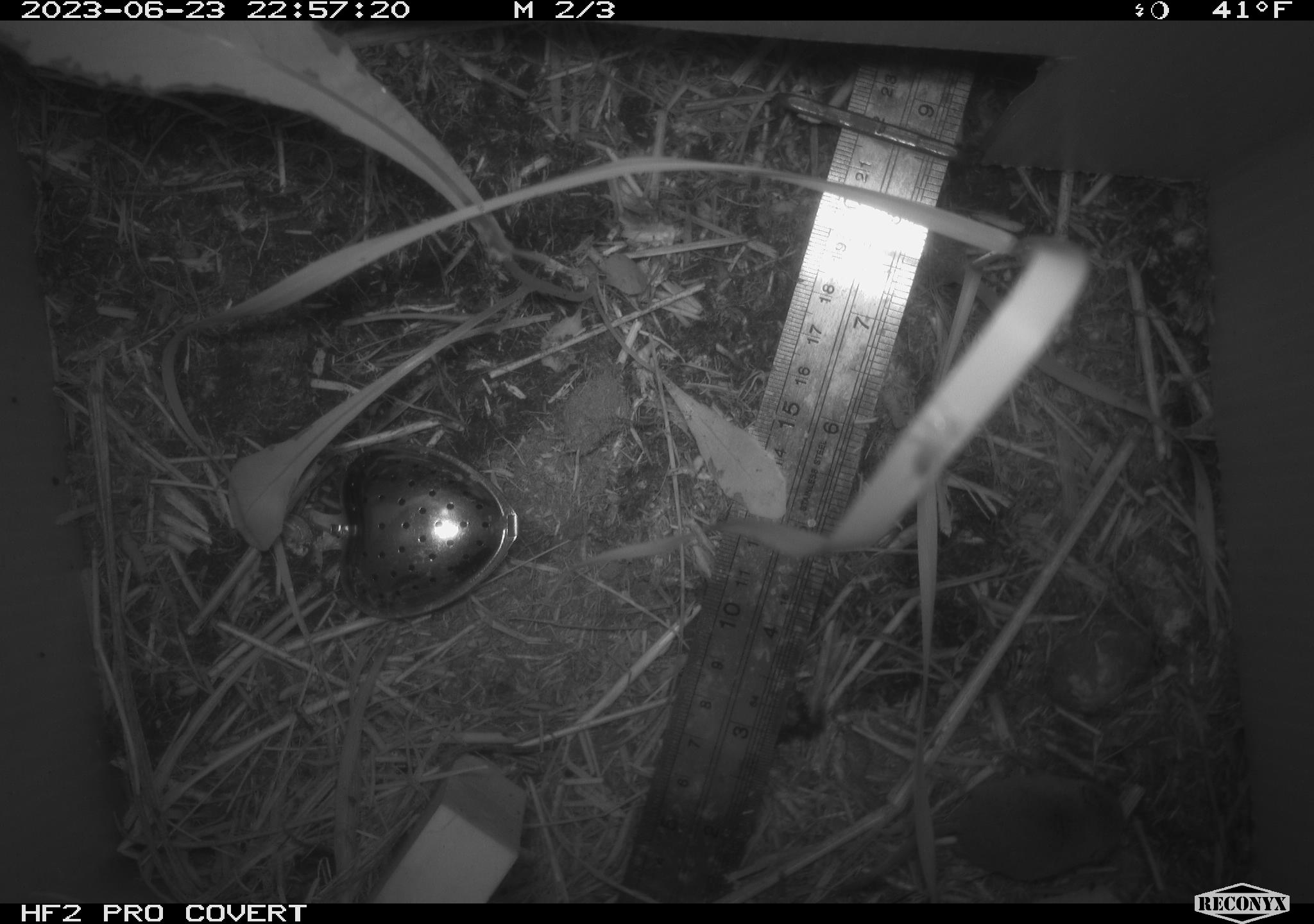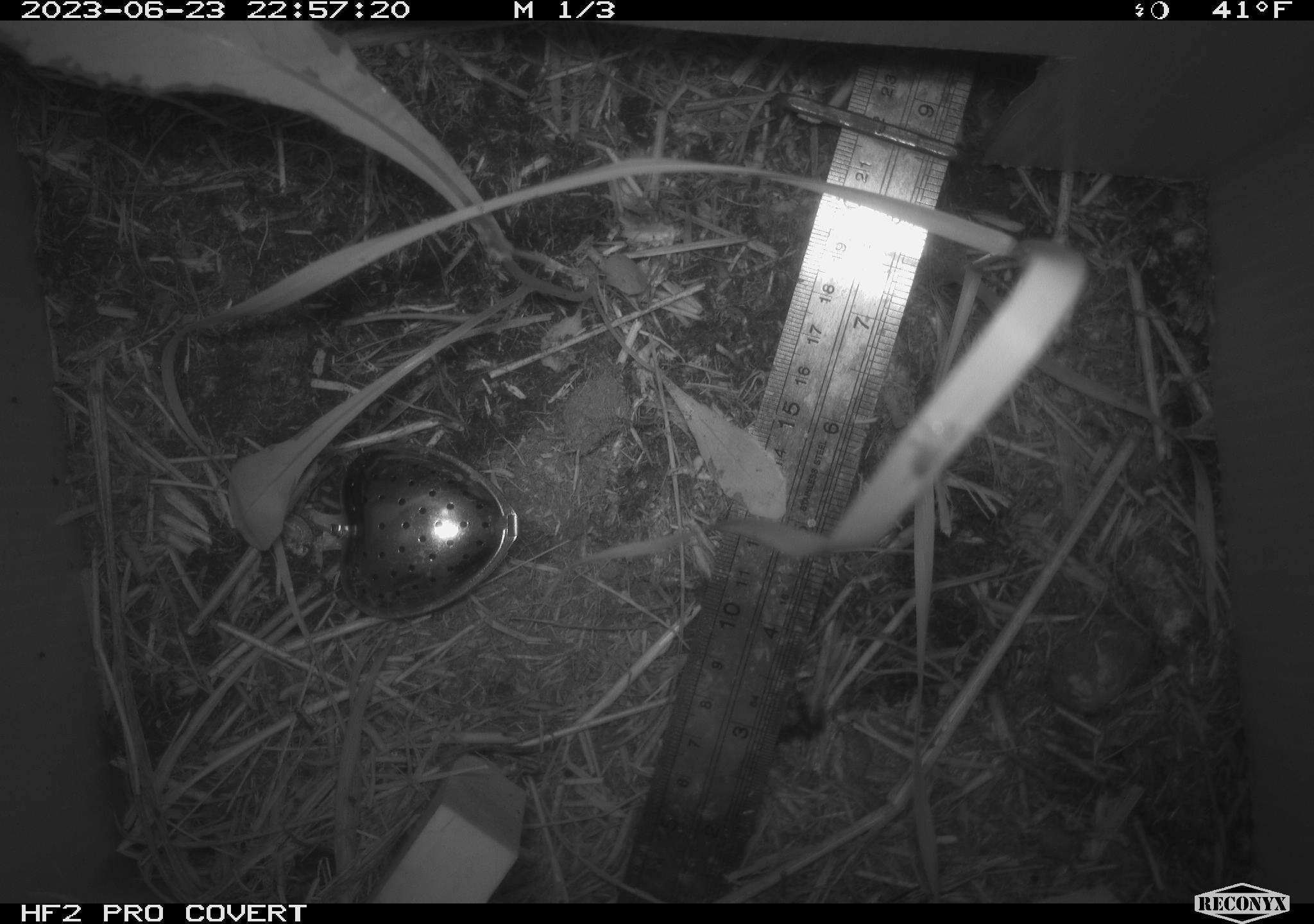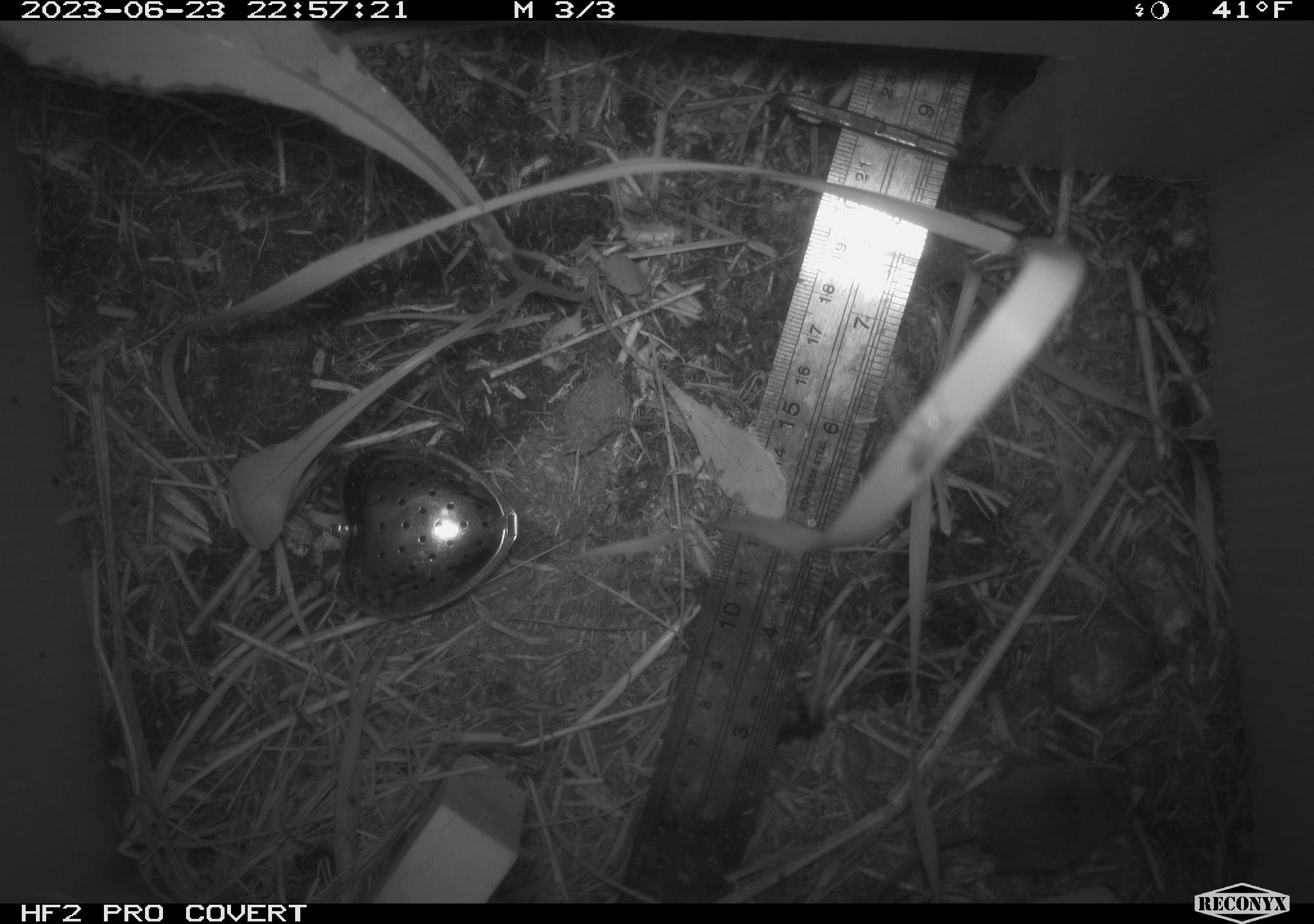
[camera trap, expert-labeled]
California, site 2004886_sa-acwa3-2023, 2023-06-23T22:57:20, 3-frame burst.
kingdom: Animalia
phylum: Chordata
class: Mammalia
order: Eulipotyphla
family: Soricidae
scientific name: Soricidae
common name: shrews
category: soricidae family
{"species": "soricidae family (shrews) (Soricidae)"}